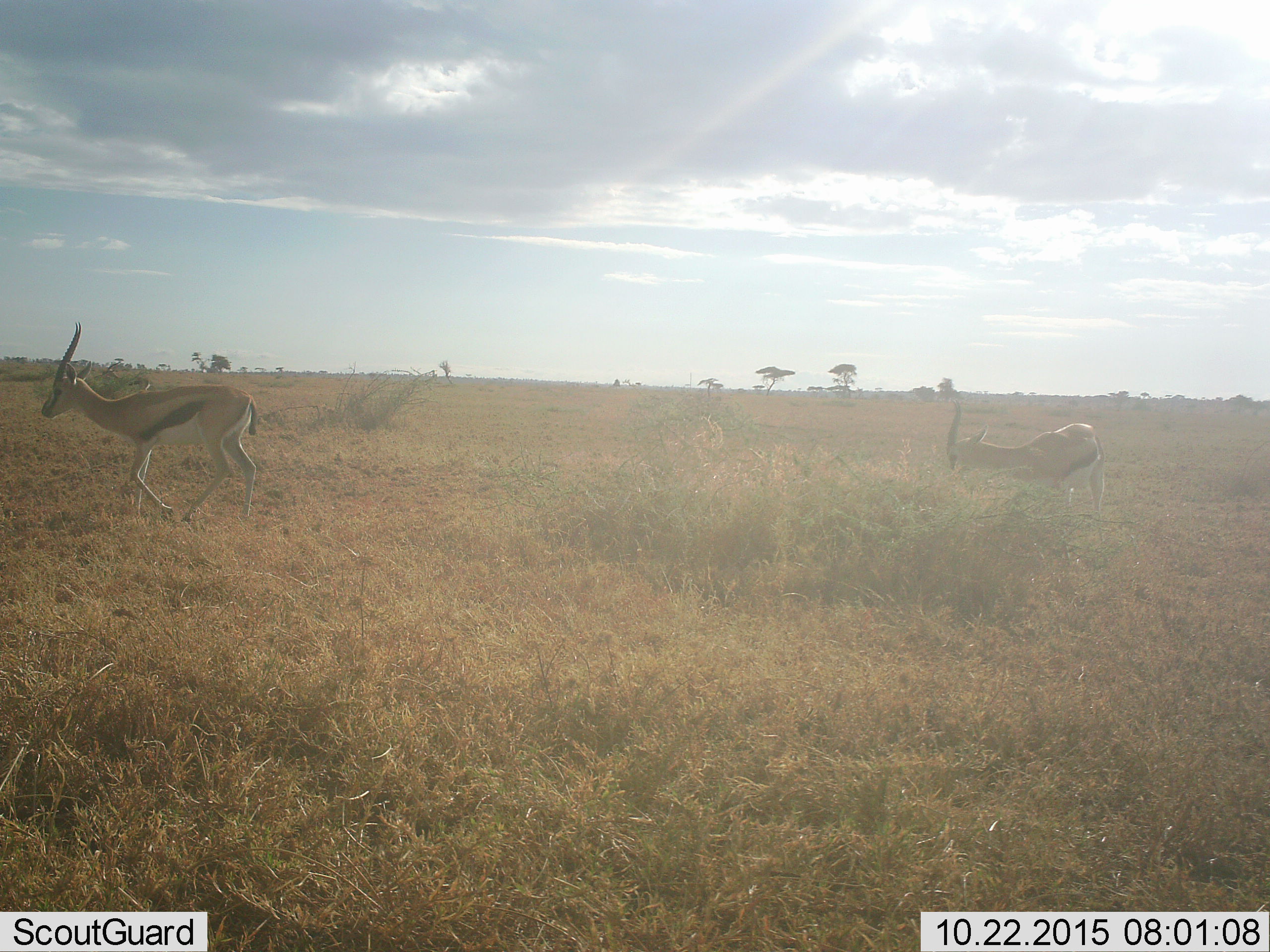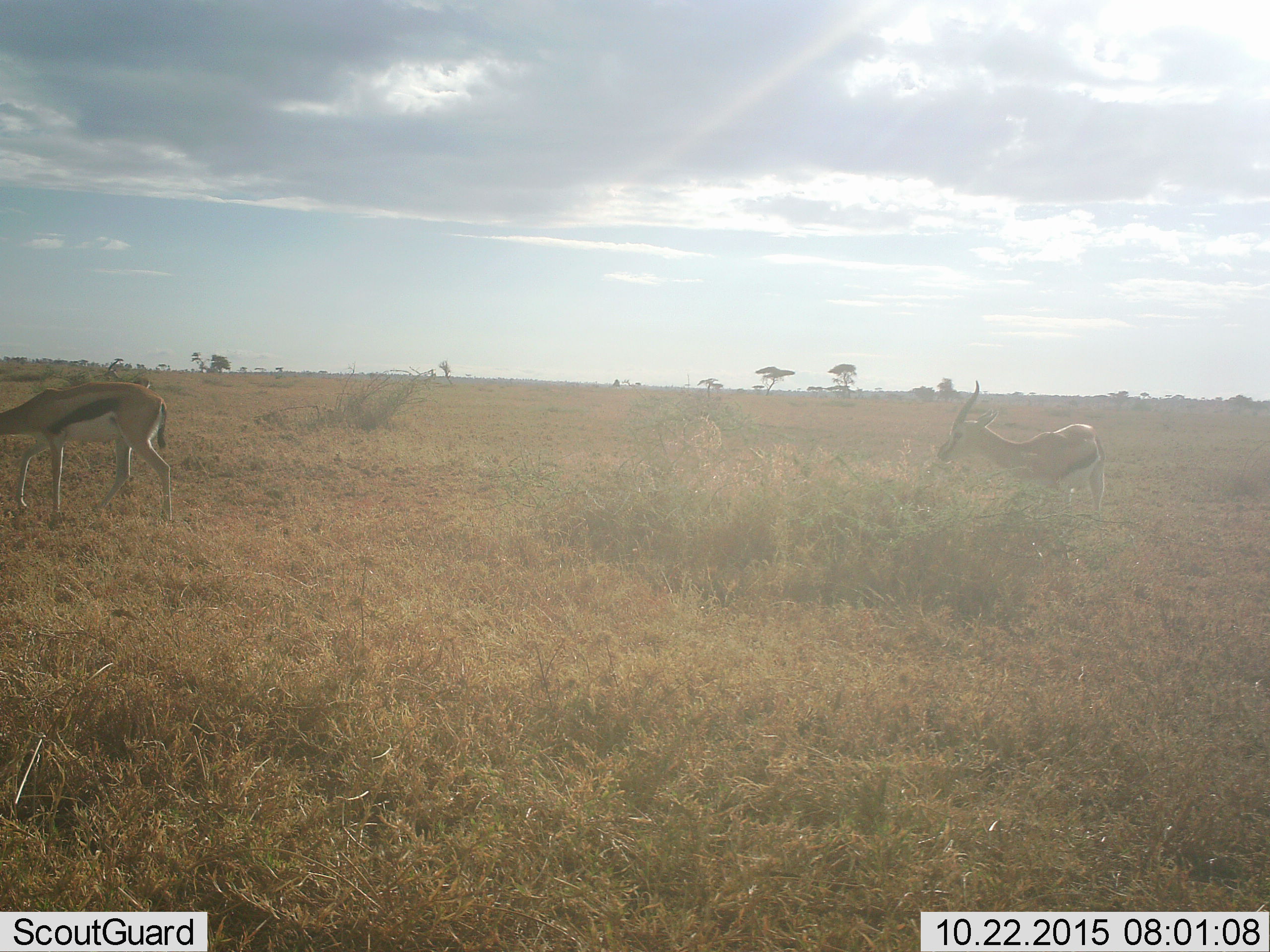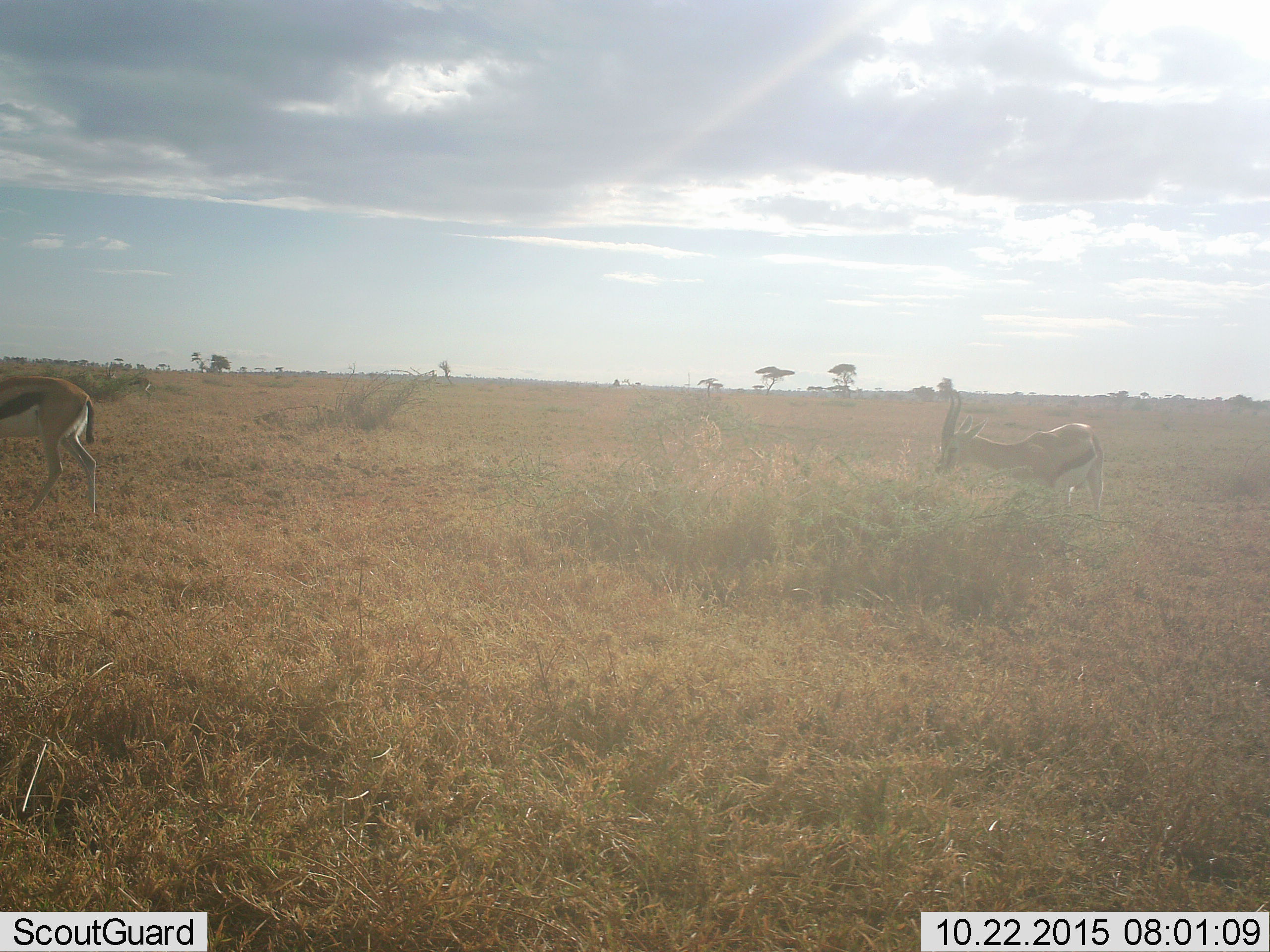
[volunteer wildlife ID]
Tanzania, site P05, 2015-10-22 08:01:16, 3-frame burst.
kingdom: Animalia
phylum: Chordata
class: Mammalia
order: Artiodactyla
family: Bovidae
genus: Eudorcas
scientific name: Eudorcas thomsonii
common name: thomson's gazelle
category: gazellethomsons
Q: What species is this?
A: Gazellethomsons (thomson's gazelle) (Eudorcas thomsonii).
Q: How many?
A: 2.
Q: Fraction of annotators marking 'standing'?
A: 33%.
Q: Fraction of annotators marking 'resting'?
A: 0%.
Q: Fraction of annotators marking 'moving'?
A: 78%.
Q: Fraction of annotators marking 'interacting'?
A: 0%.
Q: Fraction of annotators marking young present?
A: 0%.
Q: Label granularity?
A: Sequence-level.